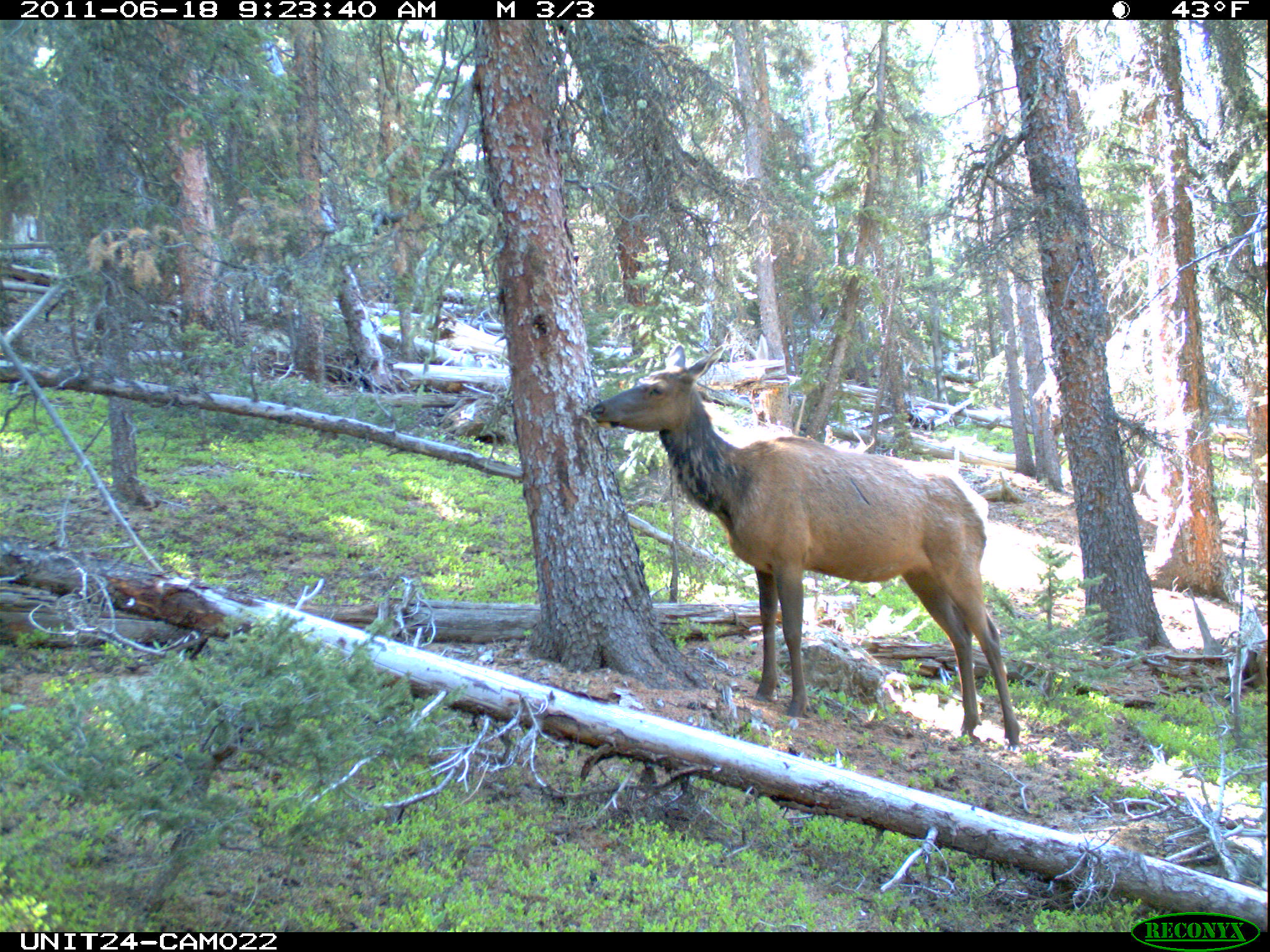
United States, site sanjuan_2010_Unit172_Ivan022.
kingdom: Animalia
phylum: Chordata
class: Mammalia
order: Artiodactyla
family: Cervidae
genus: Cervus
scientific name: Cervus elaphus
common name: red deer